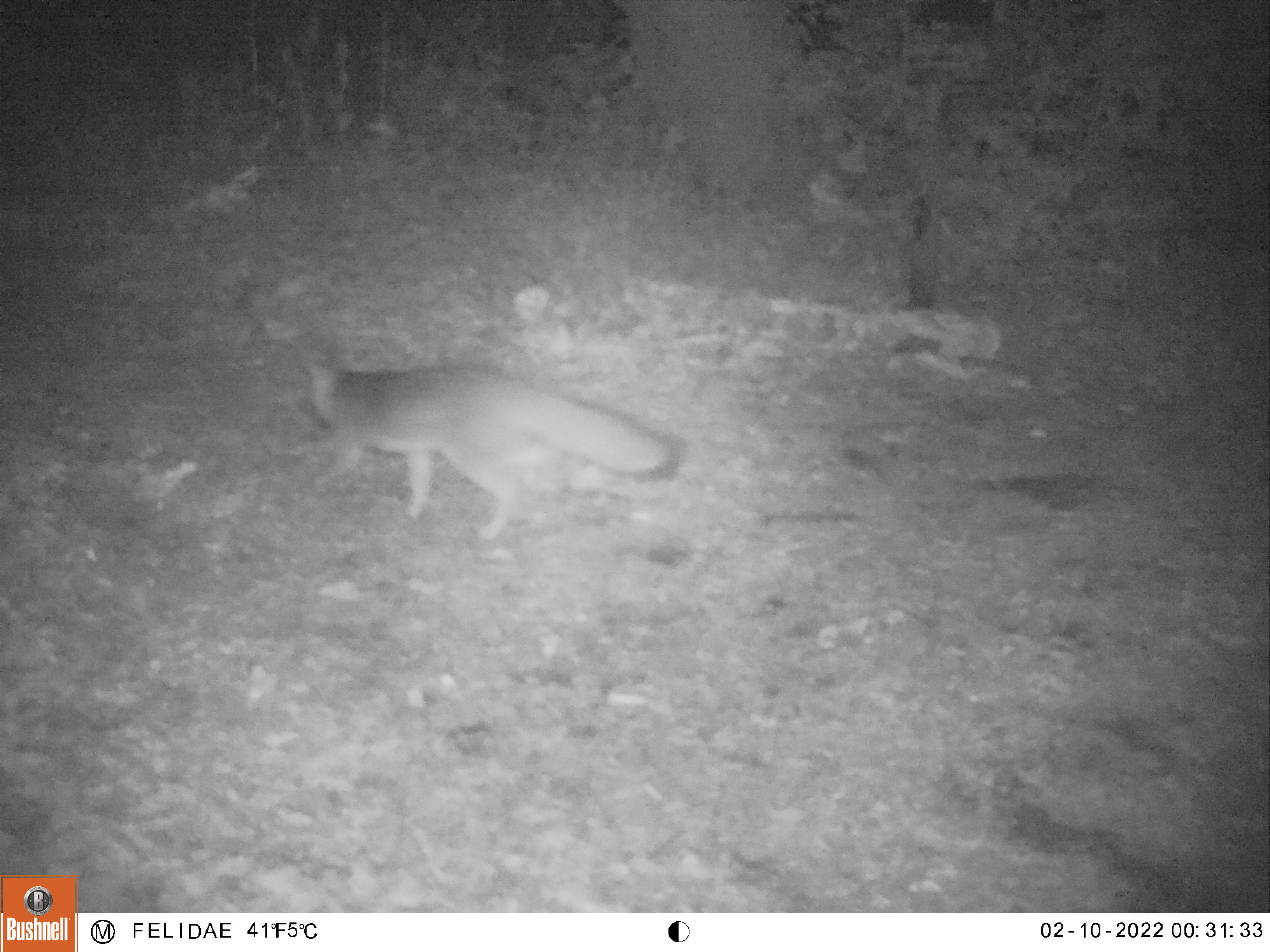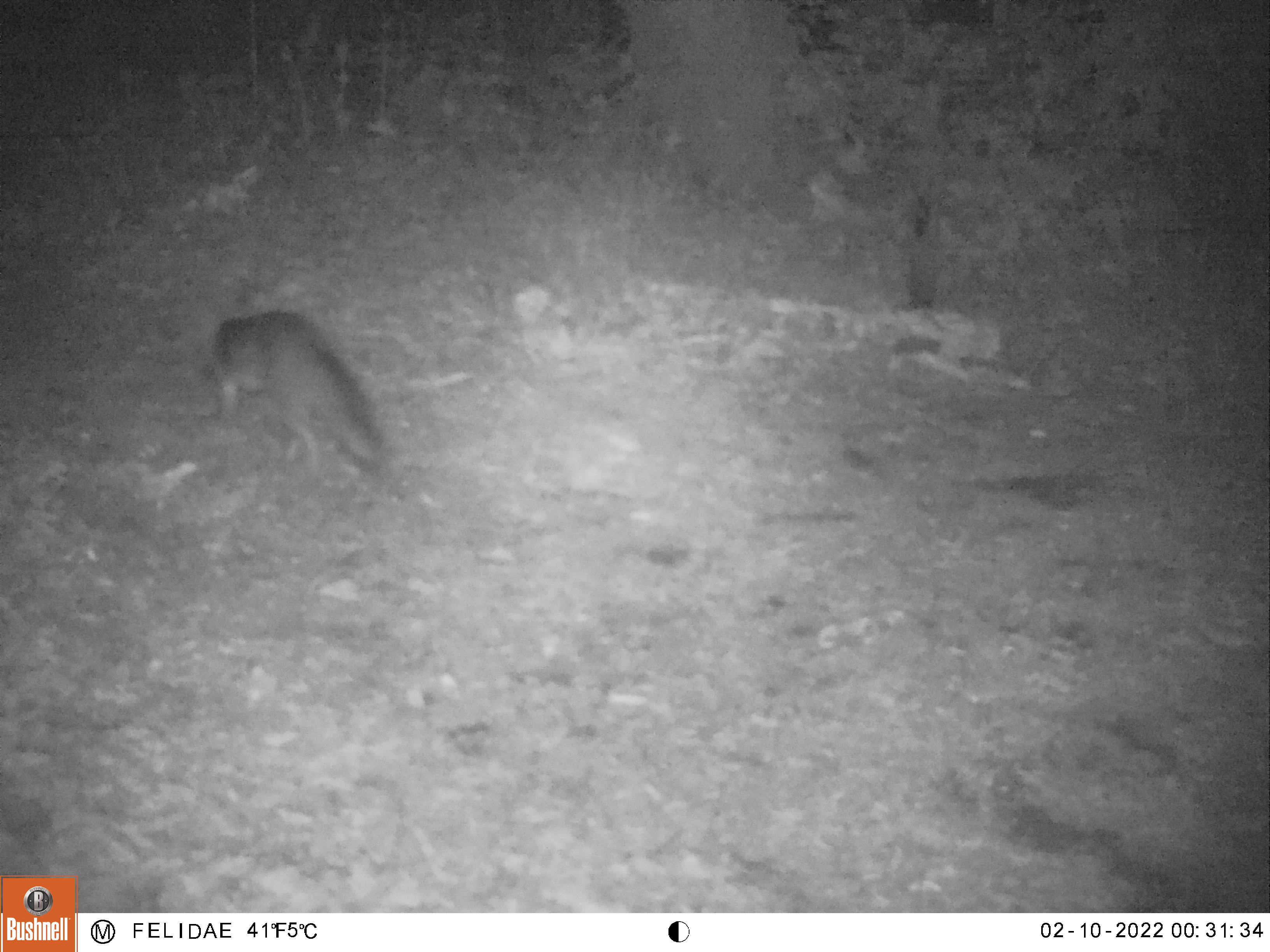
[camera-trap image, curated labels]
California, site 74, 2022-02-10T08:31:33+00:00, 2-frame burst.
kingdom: Animalia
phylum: Chordata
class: Mammalia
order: Carnivora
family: Canidae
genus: Urocyon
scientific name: Urocyon cinereoargenteus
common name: gray fox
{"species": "gray fox (Urocyon cinereoargenteus)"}